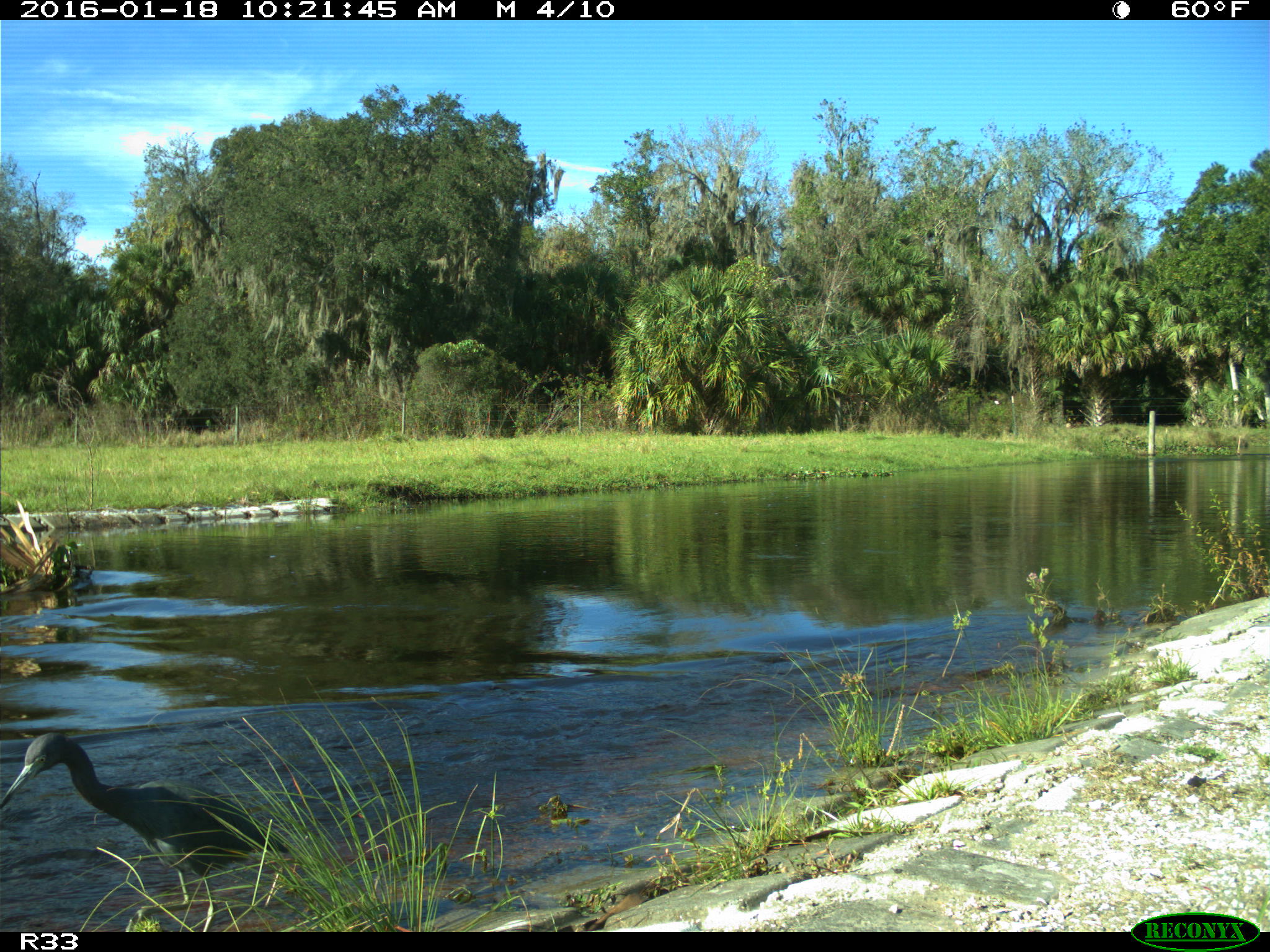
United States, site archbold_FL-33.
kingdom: Animalia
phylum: Chordata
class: Aves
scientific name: Aves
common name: birds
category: unidentified bird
Unidentified bird (birds) (Aves).